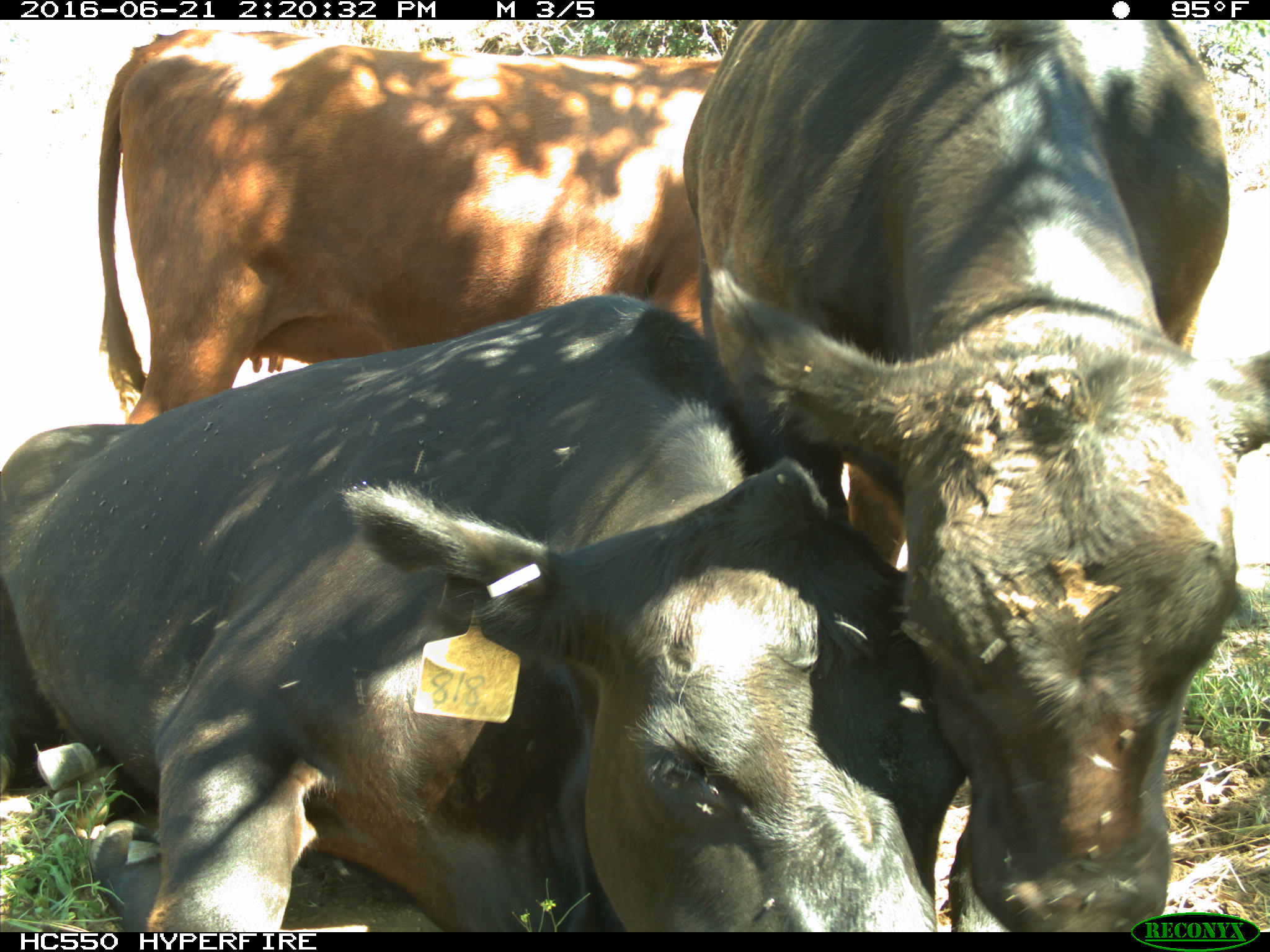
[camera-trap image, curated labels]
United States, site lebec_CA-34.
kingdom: Animalia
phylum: Chordata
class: Mammalia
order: Artiodactyla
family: Bovidae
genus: Bos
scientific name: Bos taurus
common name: domestic cow